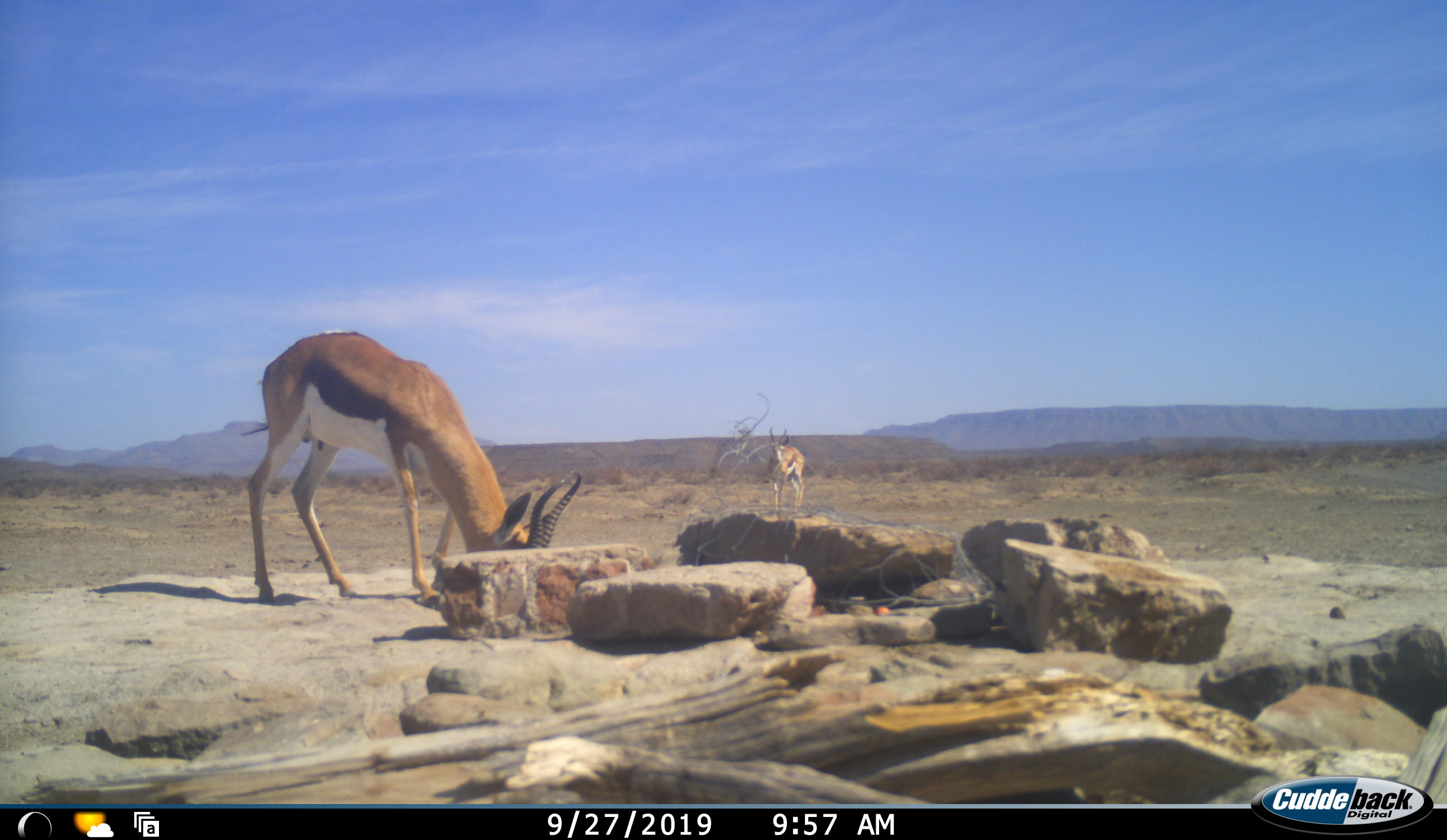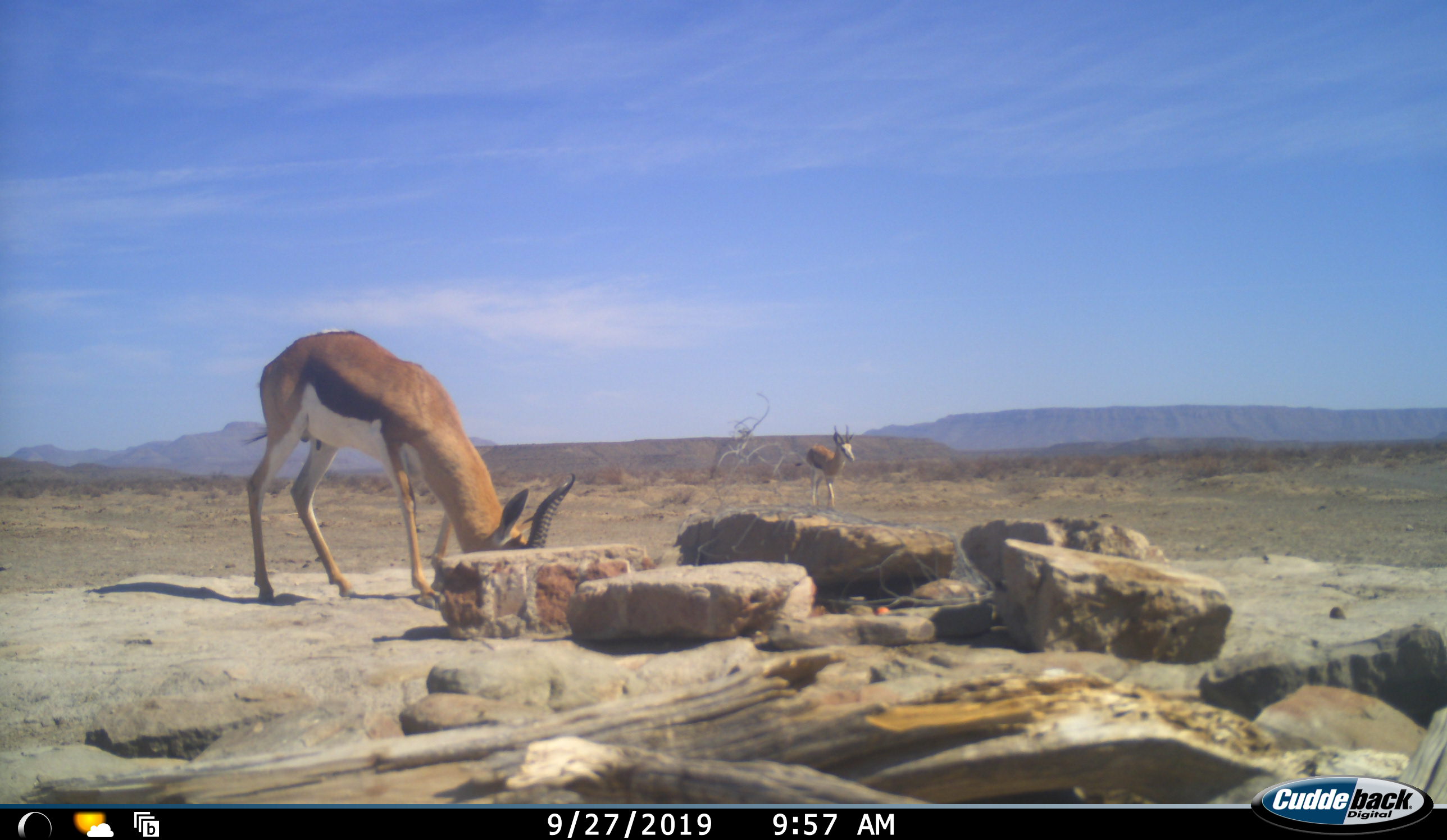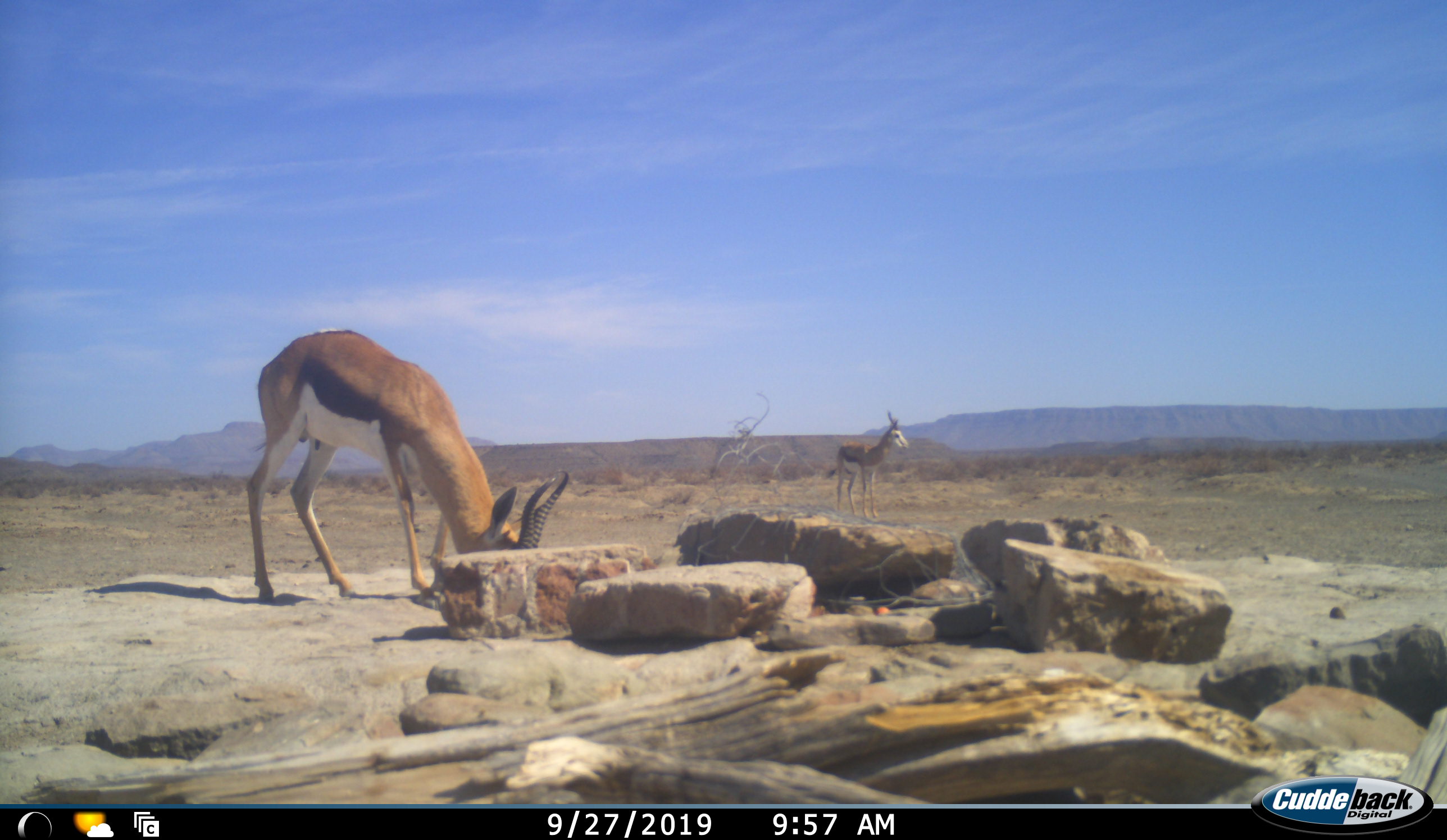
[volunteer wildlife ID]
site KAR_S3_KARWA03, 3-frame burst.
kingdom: Animalia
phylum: Chordata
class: Mammalia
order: Artiodactyla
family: Bovidae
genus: Antidorcas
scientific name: Antidorcas marsupialis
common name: springbok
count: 2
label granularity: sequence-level